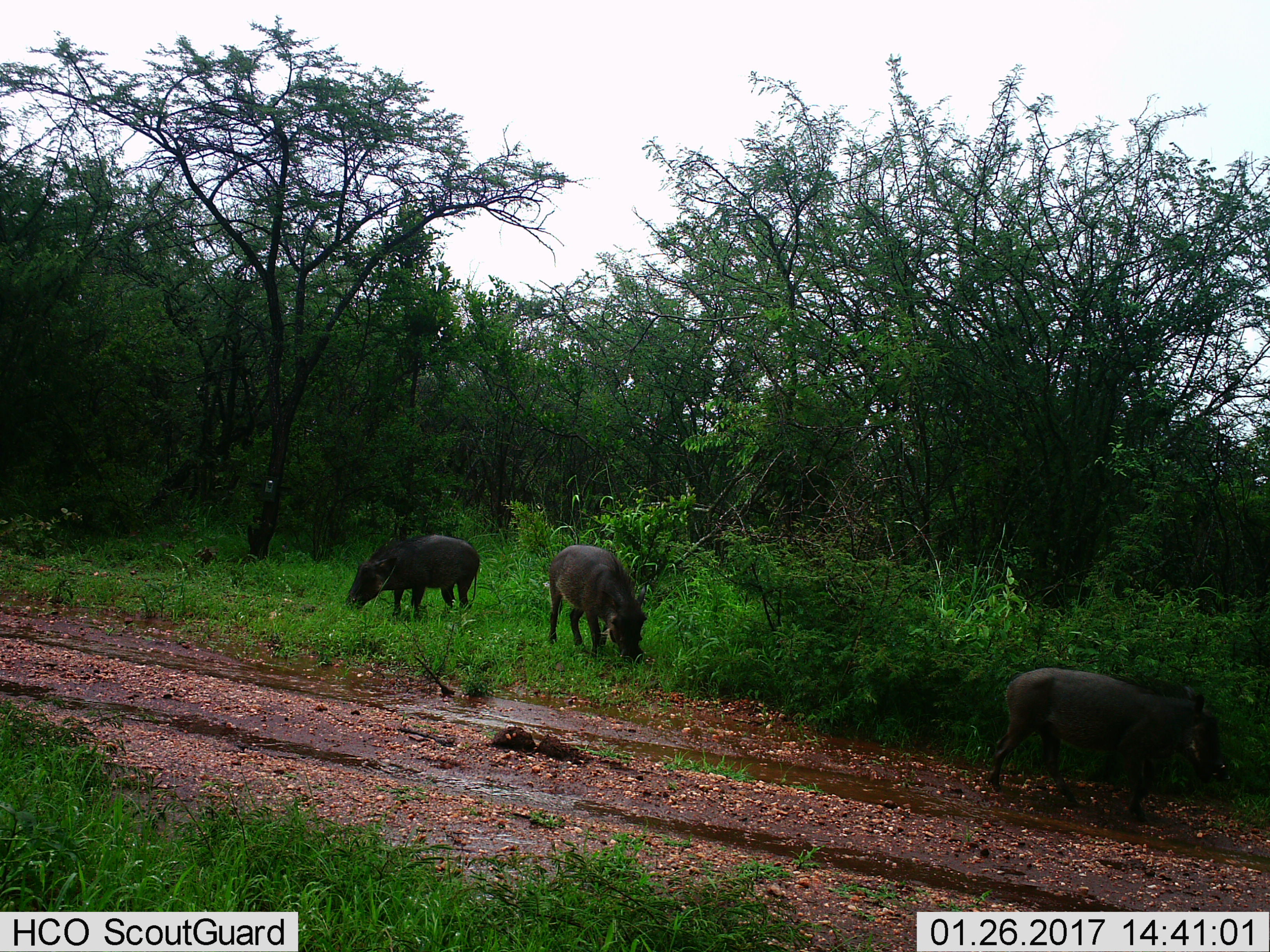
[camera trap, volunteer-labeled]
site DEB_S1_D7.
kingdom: Animalia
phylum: Chordata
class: Mammalia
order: Artiodactyla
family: Suidae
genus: Phacochoerus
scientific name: Phacochoerus africanus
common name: warthog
Warthog (Phacochoerus africanus), count 3. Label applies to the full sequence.